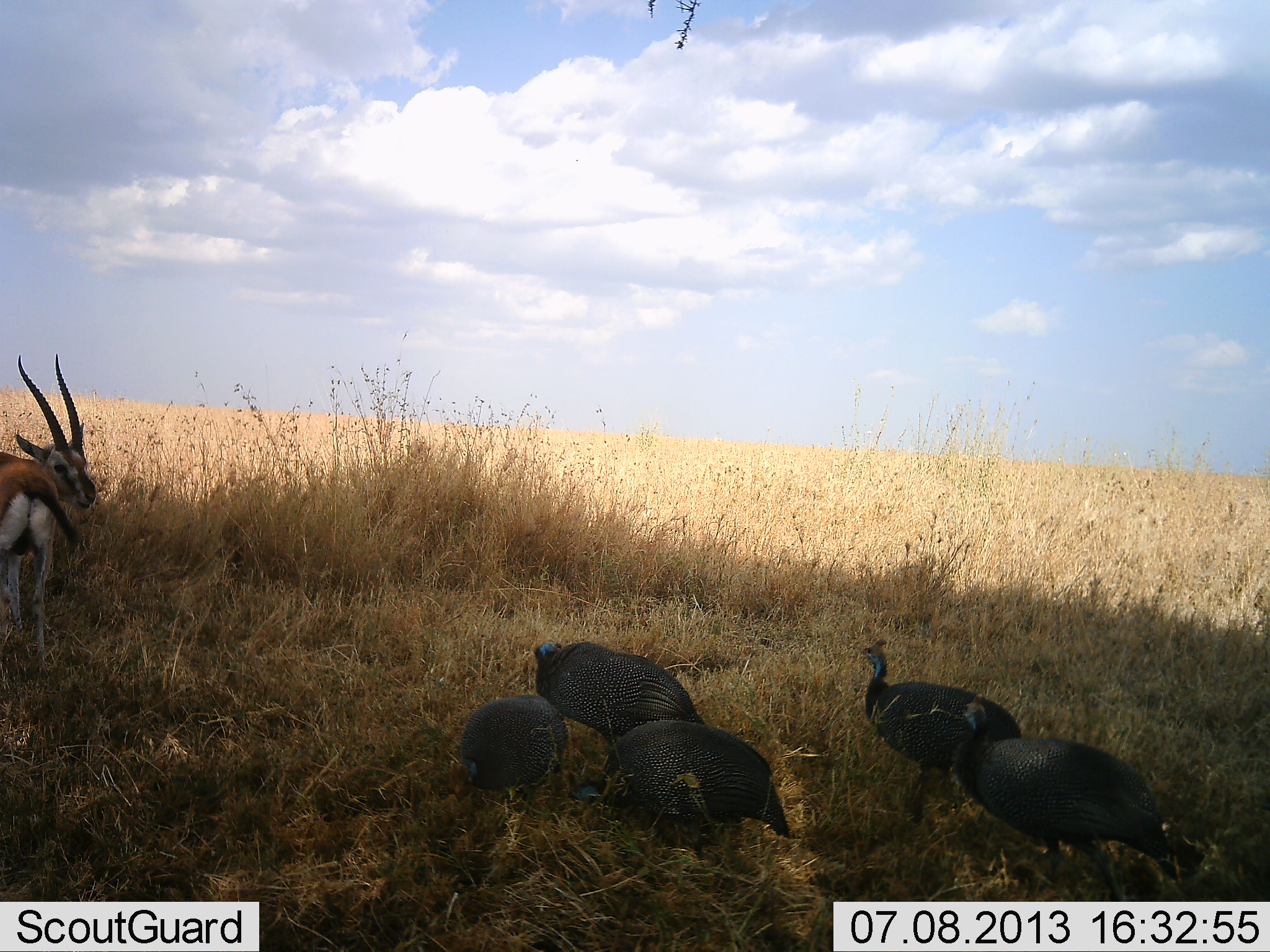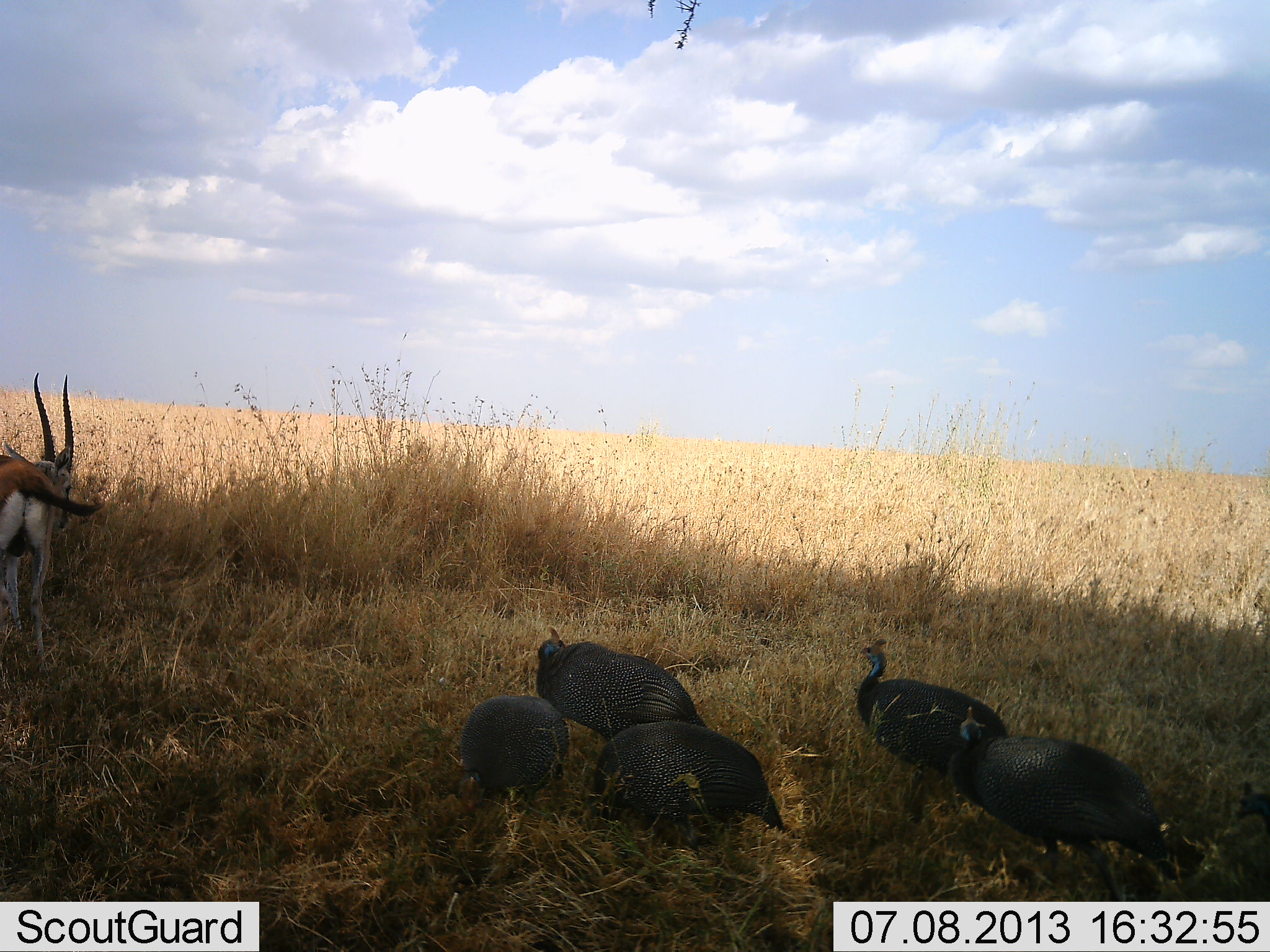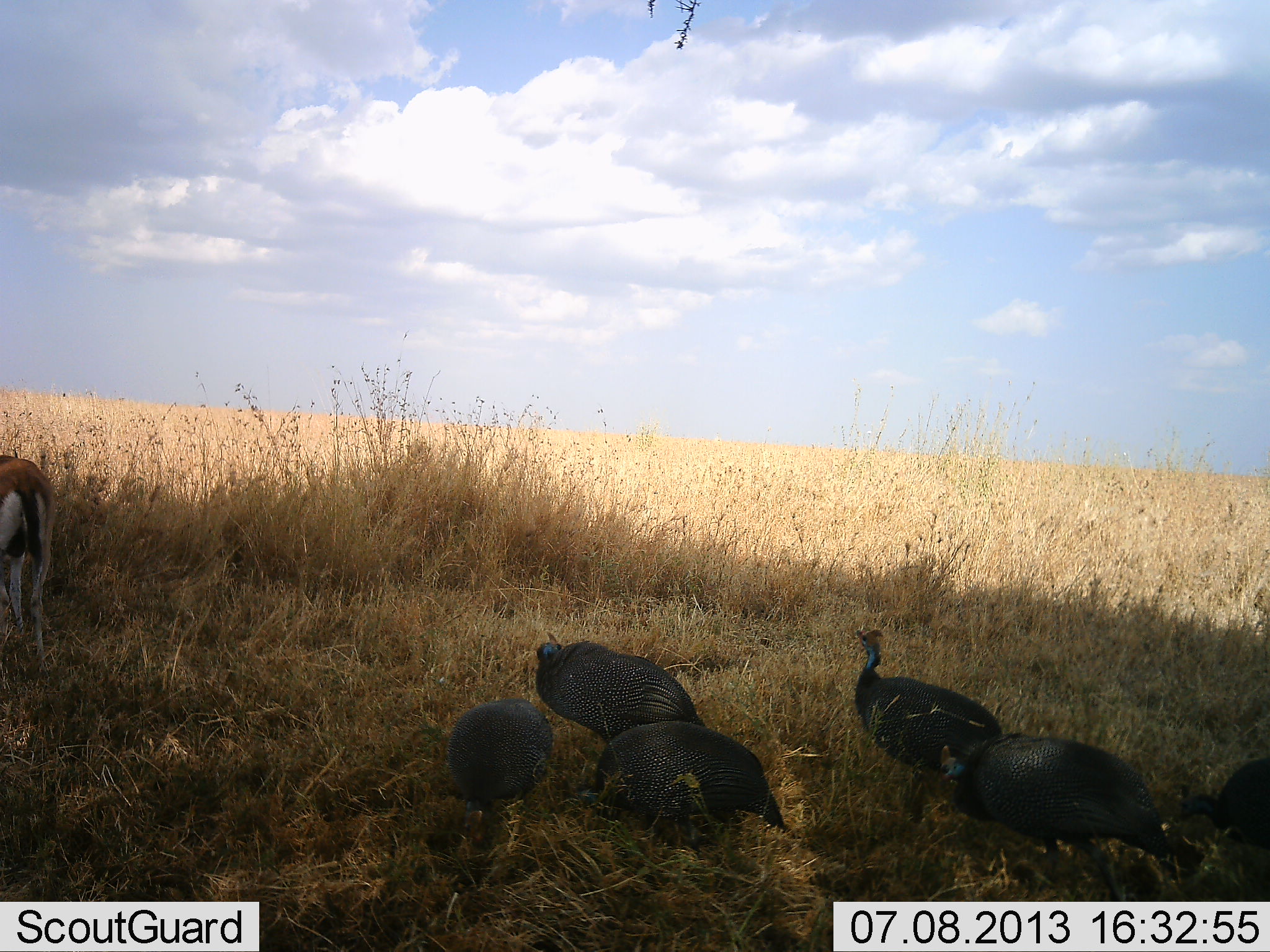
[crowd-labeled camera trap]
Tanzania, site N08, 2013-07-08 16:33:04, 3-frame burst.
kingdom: Animalia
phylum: Chordata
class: Mammalia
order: Artiodactyla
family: Bovidae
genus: Eudorcas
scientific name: Eudorcas thomsonii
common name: thomson's gazelle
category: gazellethomsons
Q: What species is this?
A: Gazellethomsons (thomson's gazelle) (Eudorcas thomsonii).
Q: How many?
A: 1.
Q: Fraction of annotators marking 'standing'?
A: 80%.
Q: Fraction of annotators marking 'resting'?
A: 0%.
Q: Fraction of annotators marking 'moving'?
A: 0%.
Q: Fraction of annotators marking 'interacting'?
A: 0%.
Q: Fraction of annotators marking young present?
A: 0%.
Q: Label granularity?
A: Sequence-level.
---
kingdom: Animalia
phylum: Chordata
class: Aves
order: Galliformes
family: Numididae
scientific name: Numididae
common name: guinea fowl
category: guineafowl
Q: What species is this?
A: Guineafowl (guinea fowl) (Numididae).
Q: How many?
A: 6.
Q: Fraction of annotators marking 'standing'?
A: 50%.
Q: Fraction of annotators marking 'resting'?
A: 10%.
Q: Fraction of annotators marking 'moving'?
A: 50%.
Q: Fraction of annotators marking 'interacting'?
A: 0%.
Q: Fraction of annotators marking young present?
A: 0%.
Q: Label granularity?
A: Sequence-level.